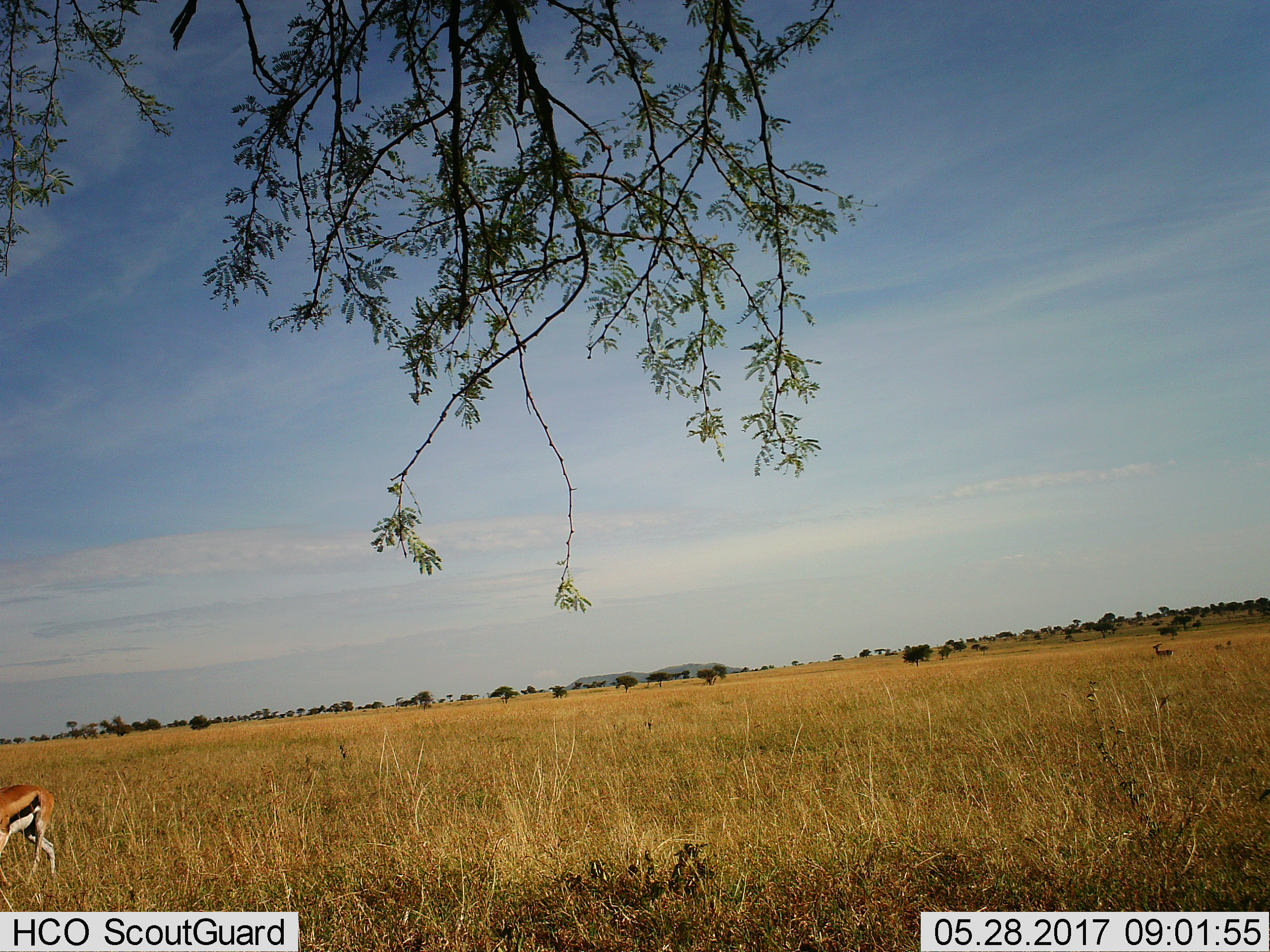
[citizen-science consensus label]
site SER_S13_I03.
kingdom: Animalia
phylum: Chordata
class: Mammalia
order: Artiodactyla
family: Bovidae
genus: Eudorcas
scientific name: Eudorcas thomsonii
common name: thomson's gazelle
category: gazellethomsons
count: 2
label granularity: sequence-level